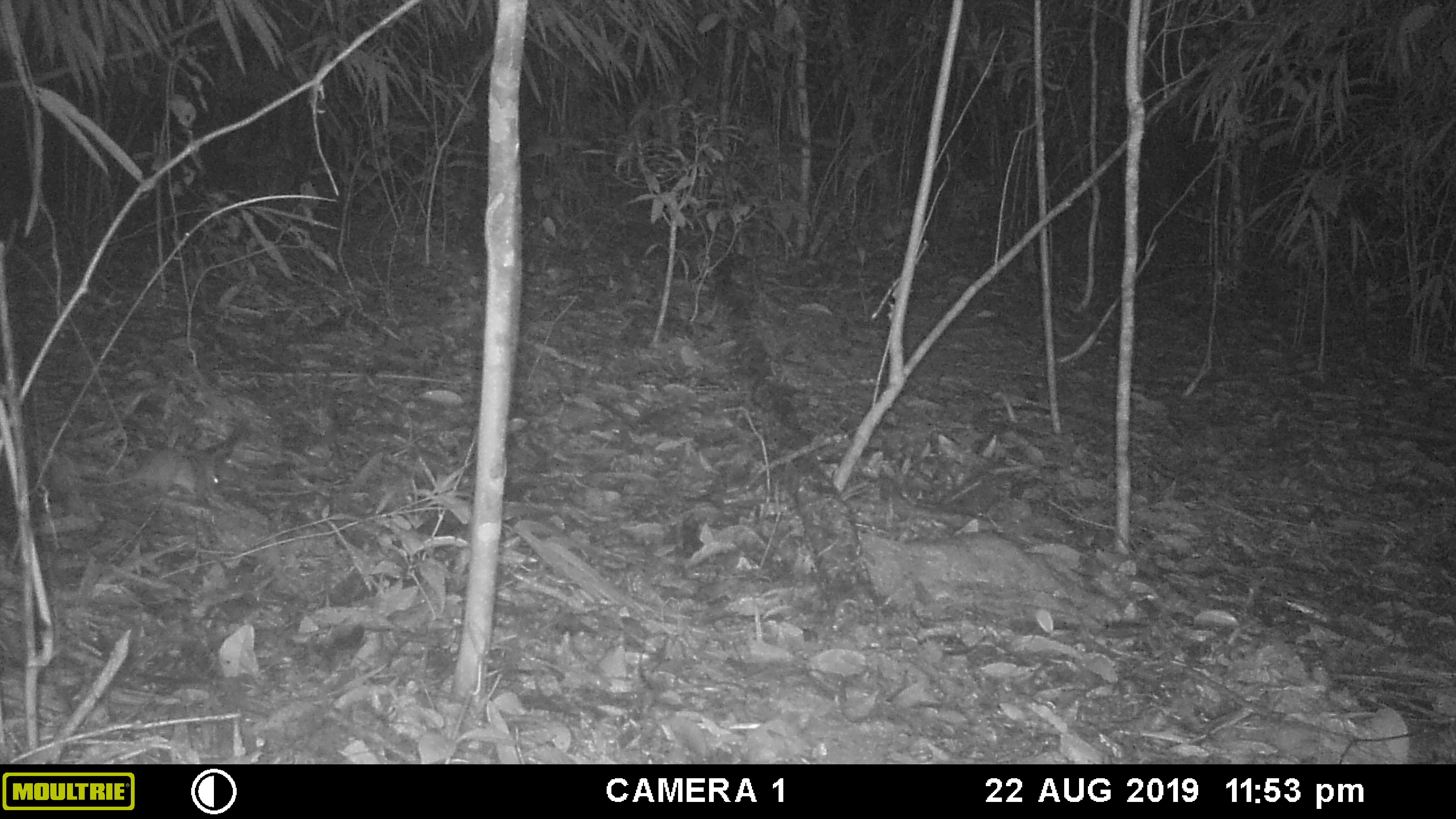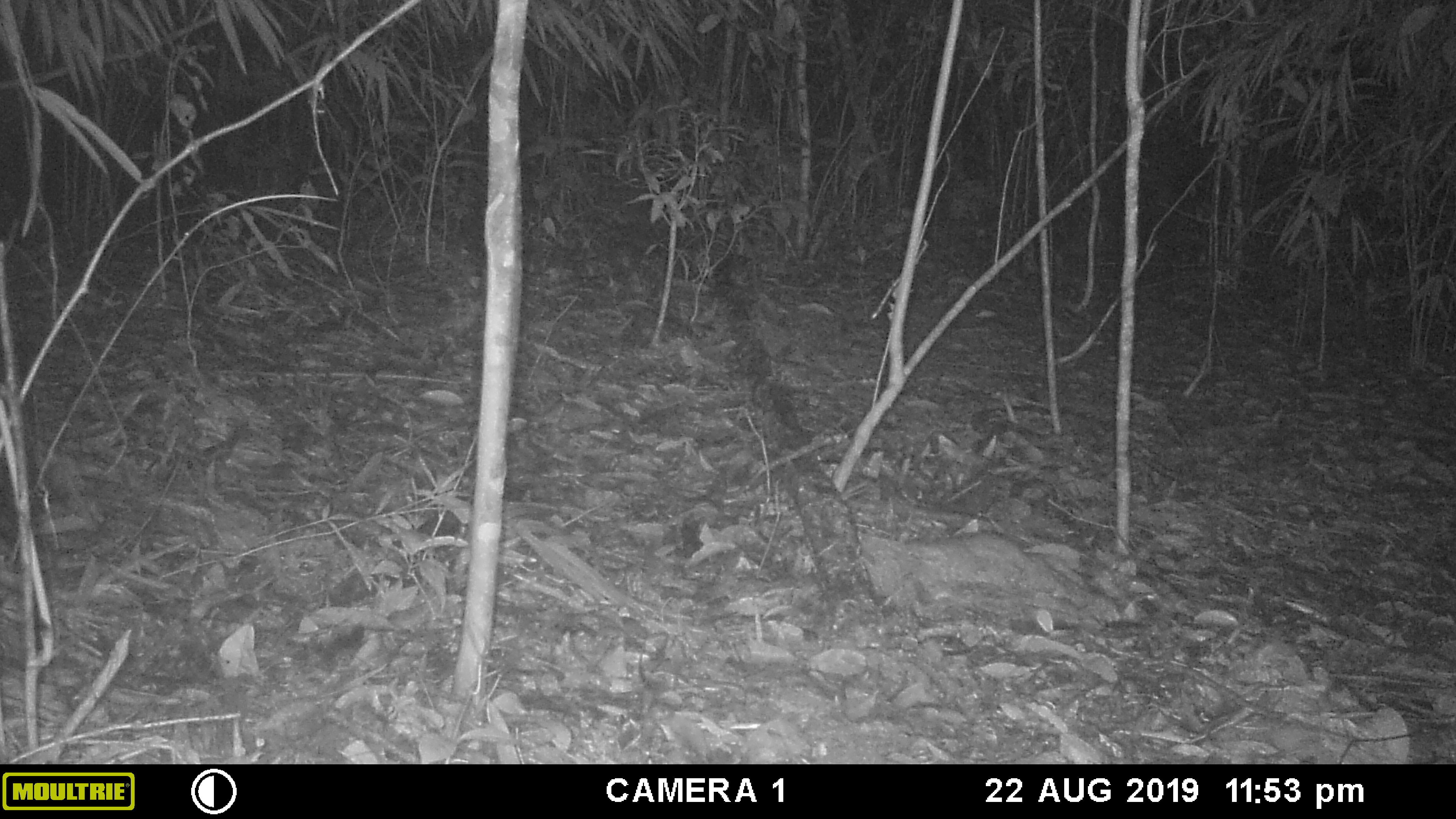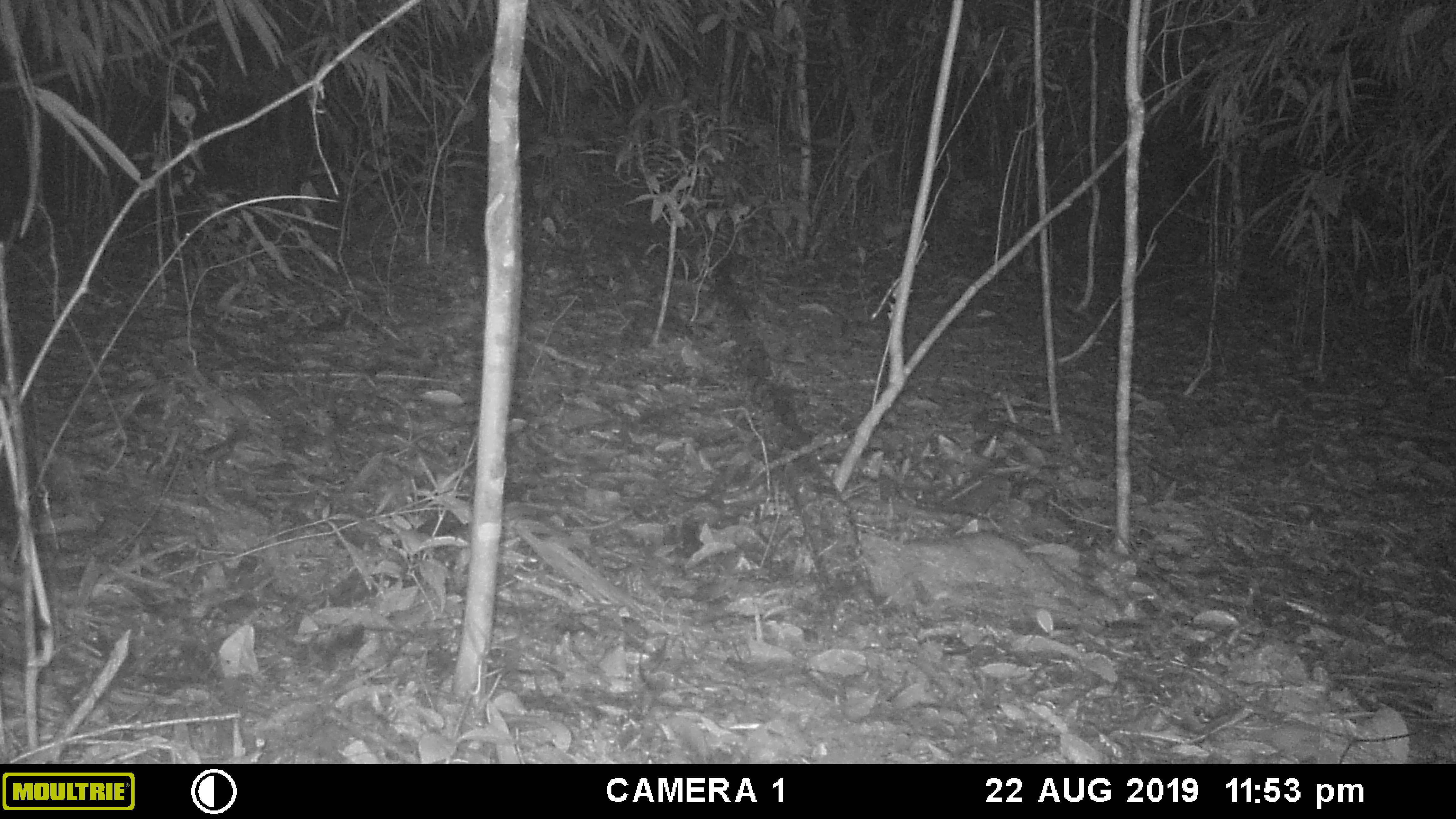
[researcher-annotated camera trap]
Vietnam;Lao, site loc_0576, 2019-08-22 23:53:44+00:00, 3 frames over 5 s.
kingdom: Animalia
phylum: Chordata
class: Mammalia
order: Rodentia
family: Muridae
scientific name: Muridae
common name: old-world mice and rats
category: unidentified murid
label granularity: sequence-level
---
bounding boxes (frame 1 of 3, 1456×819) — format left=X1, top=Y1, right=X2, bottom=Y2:
unidentified murid: left=74, top=448, right=218, bottom=495